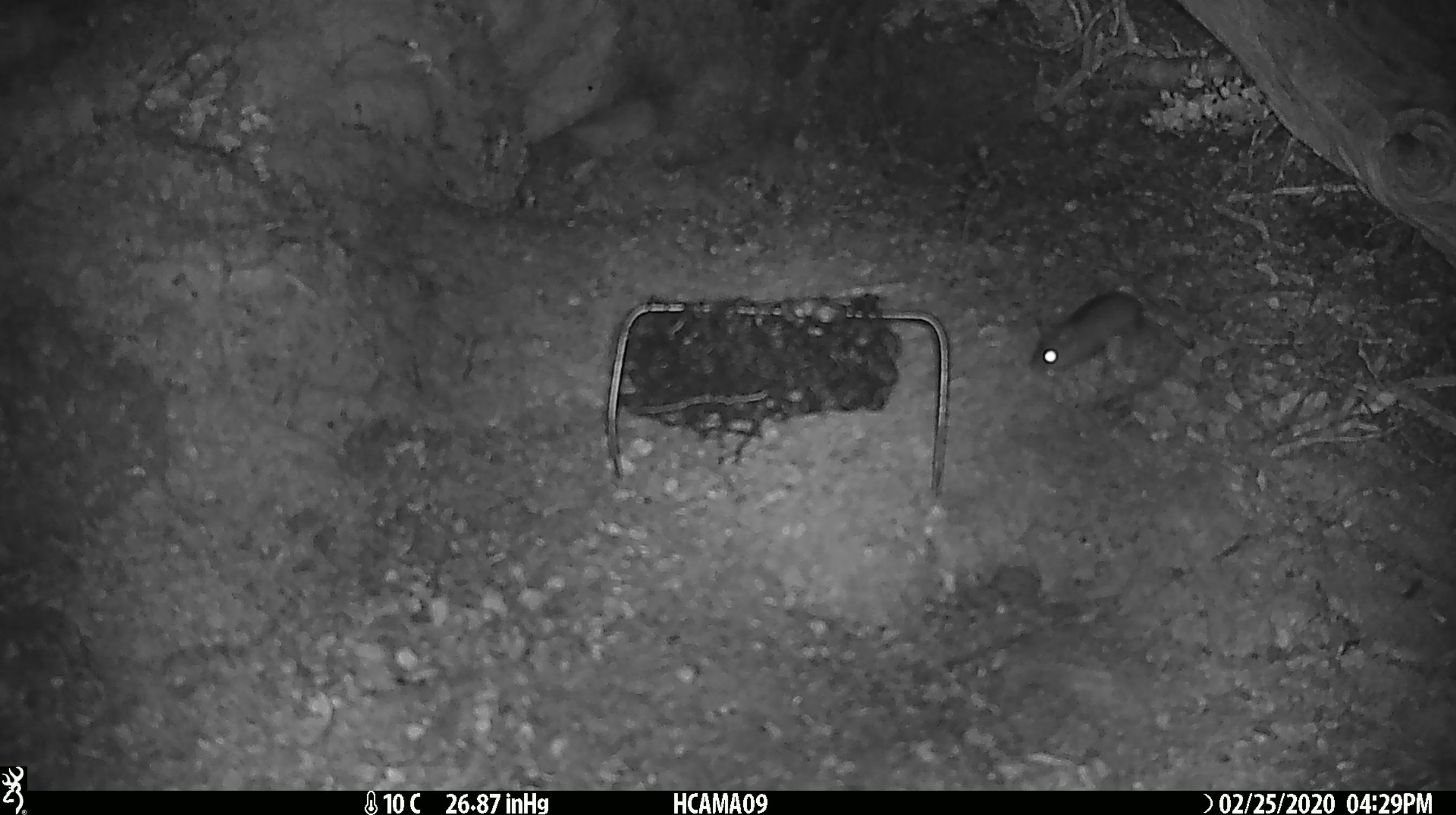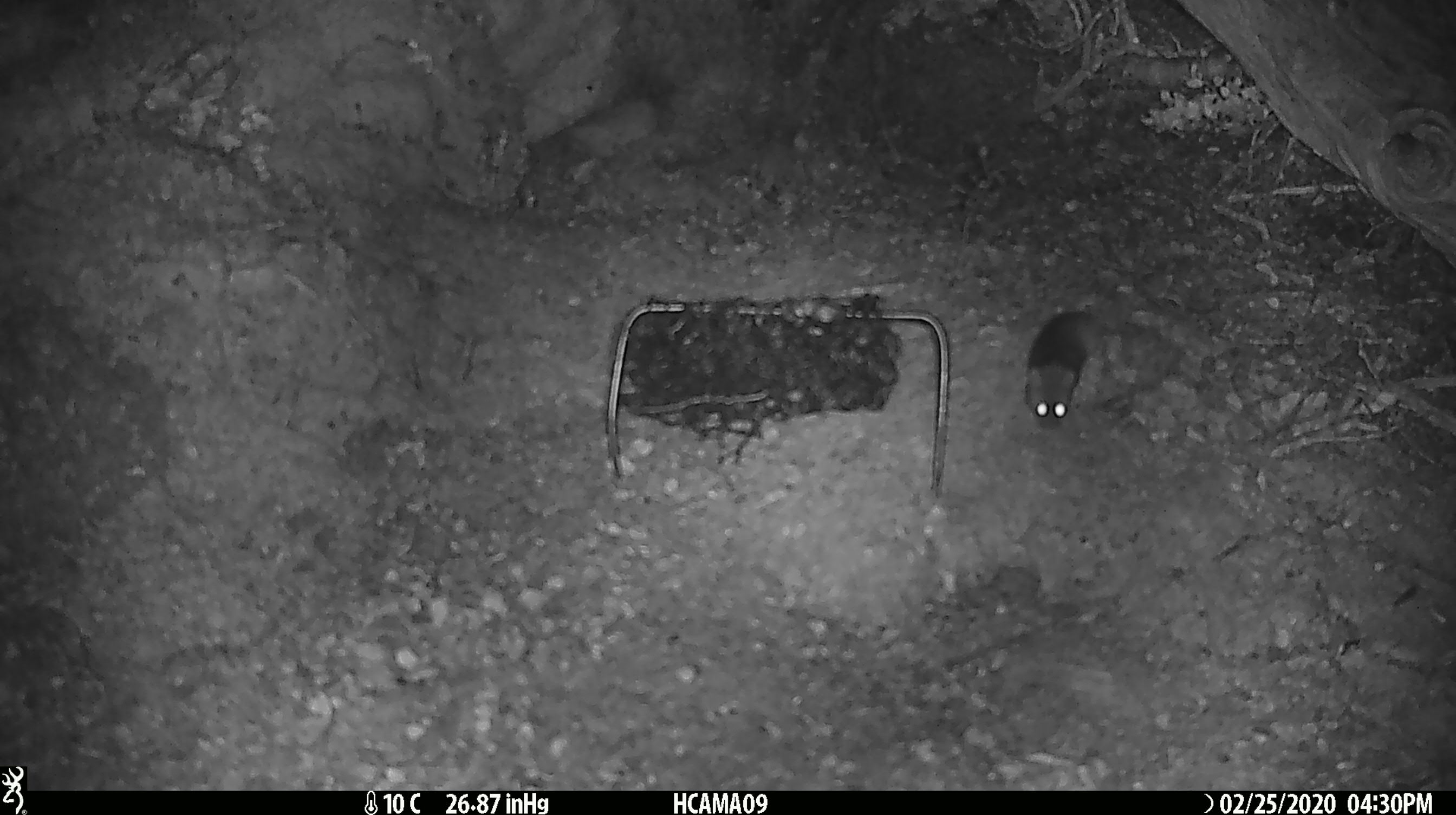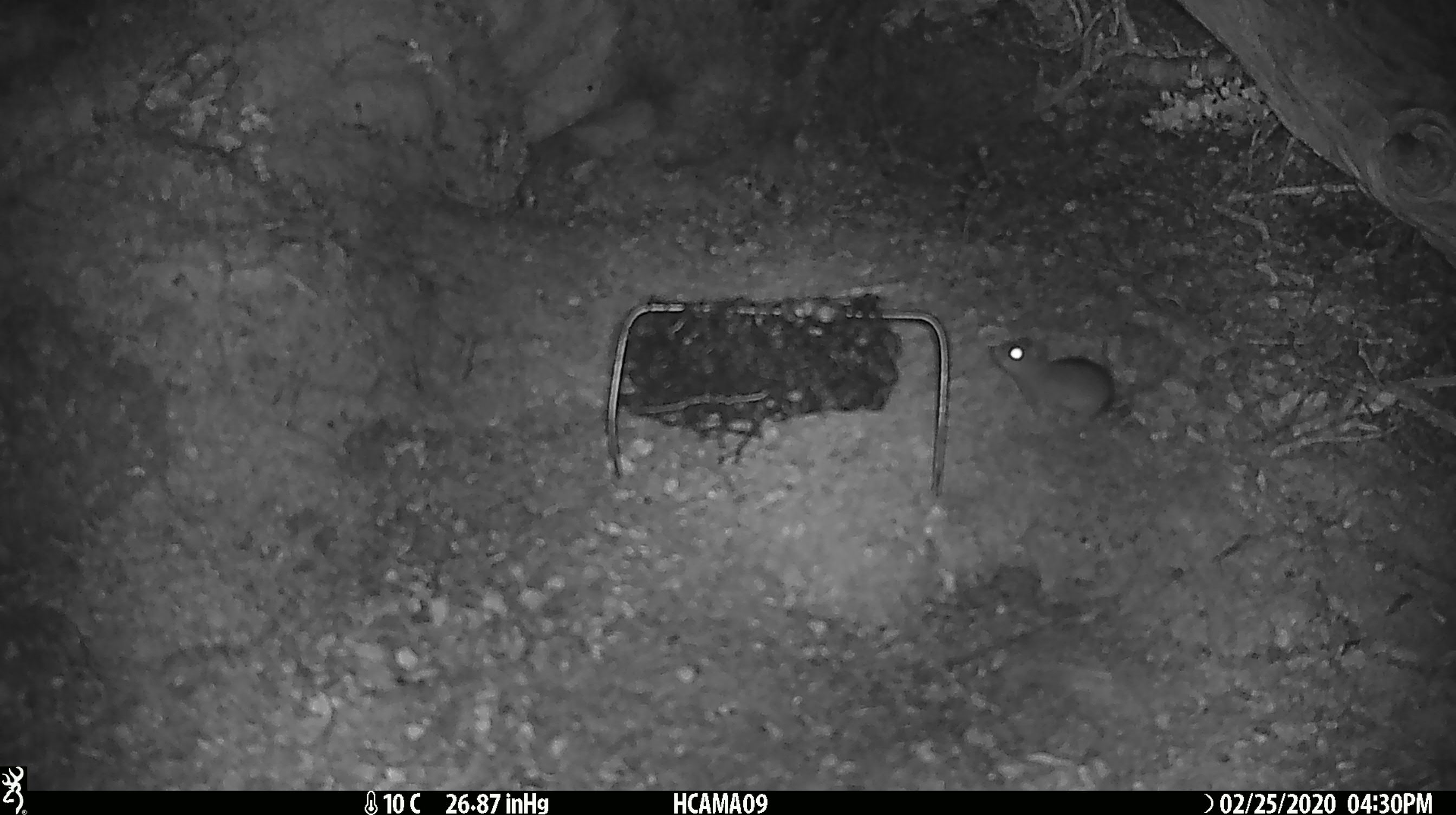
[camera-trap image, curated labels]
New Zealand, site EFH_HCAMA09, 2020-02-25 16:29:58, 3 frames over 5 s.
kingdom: Animalia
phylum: Chordata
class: Mammalia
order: Rodentia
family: Muridae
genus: Mus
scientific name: Mus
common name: mouse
Mouse (Mus).